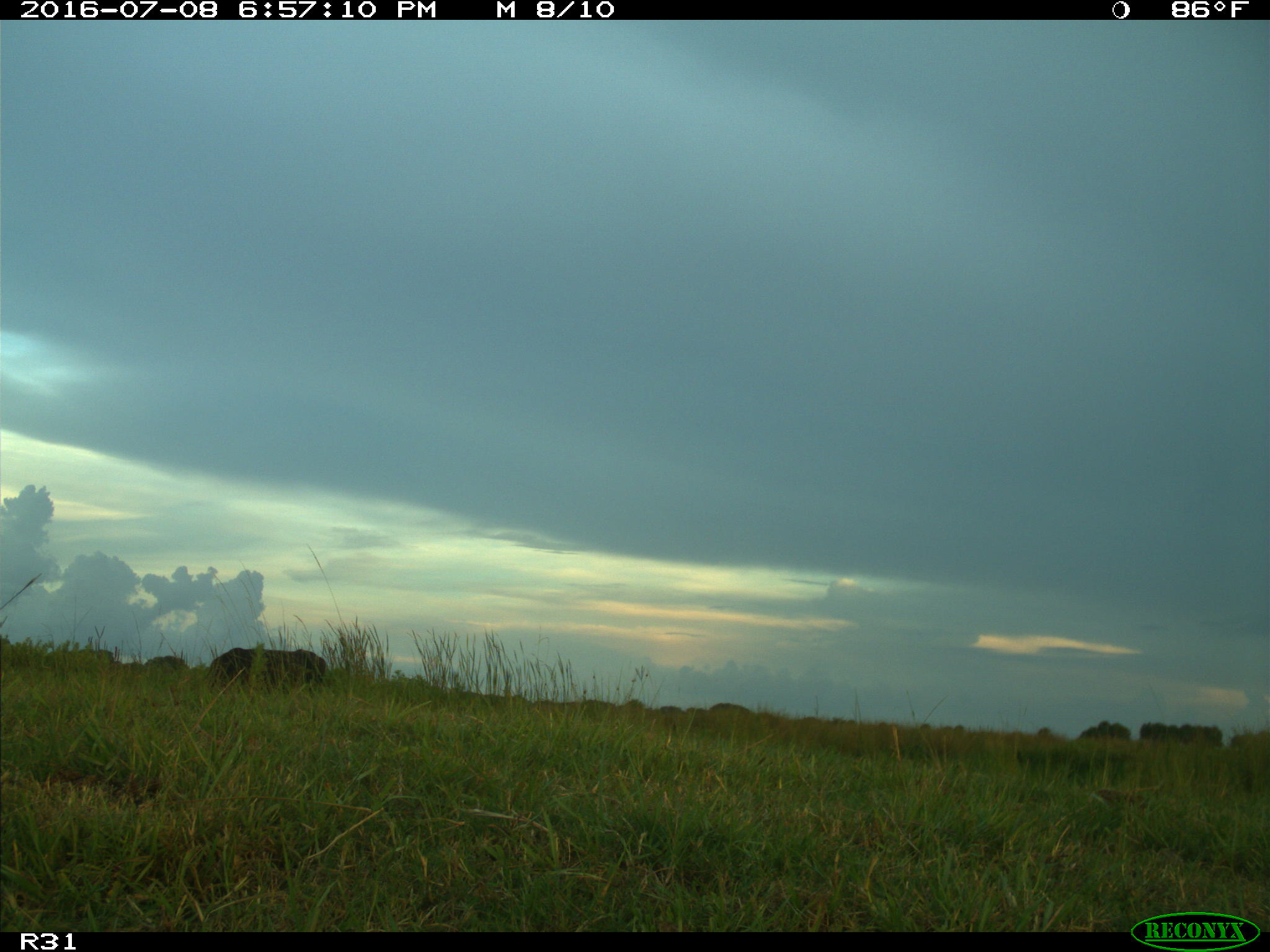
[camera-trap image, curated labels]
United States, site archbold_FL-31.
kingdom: Animalia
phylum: Chordata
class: Mammalia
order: Artiodactyla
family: Bovidae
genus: Bos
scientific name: Bos taurus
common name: domestic cow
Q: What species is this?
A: Bos taurus (domestic cow).